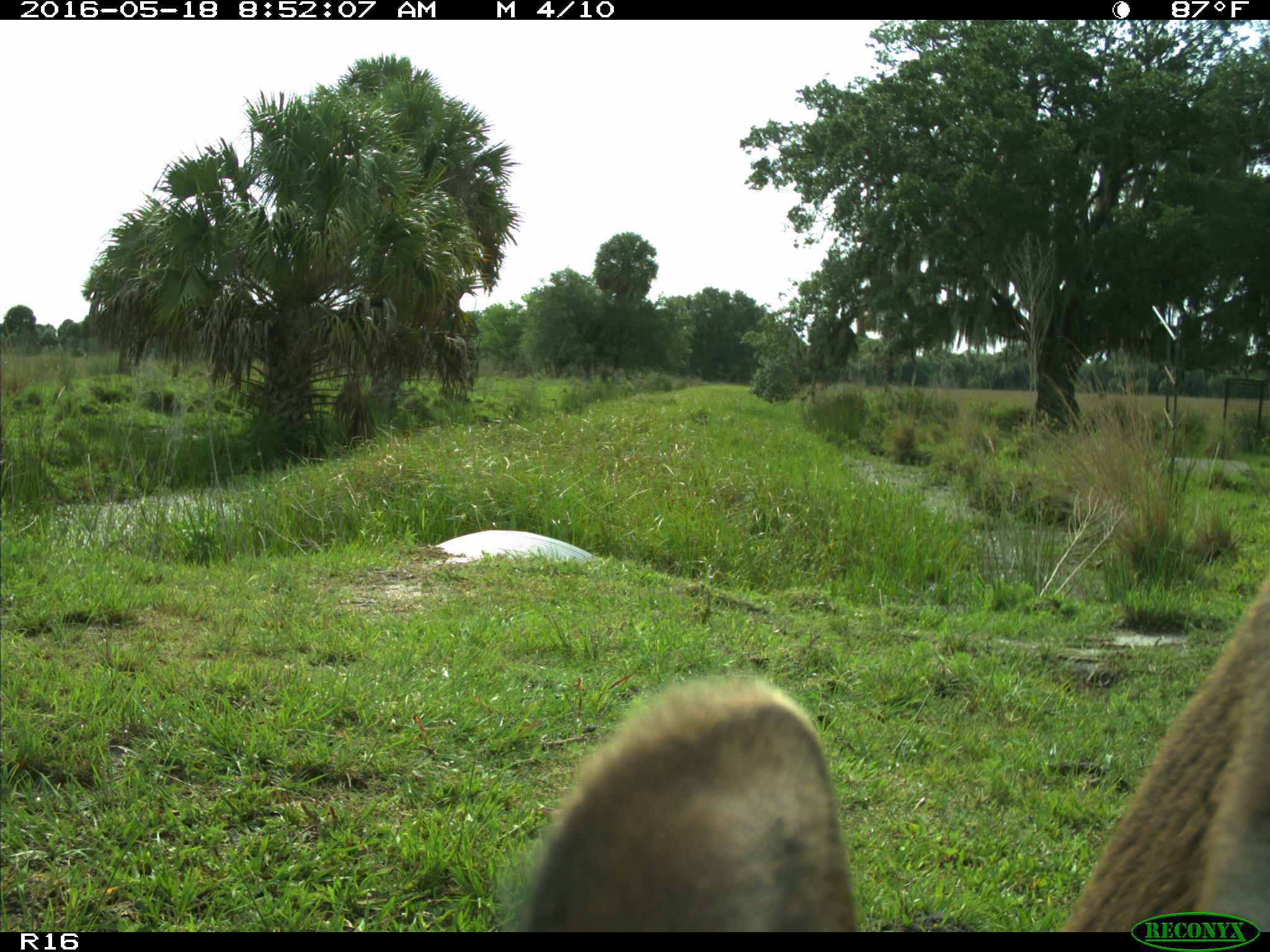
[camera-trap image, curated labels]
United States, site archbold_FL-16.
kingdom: Animalia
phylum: Chordata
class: Mammalia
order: Artiodactyla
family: Bovidae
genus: Bos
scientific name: Bos taurus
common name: domestic cow